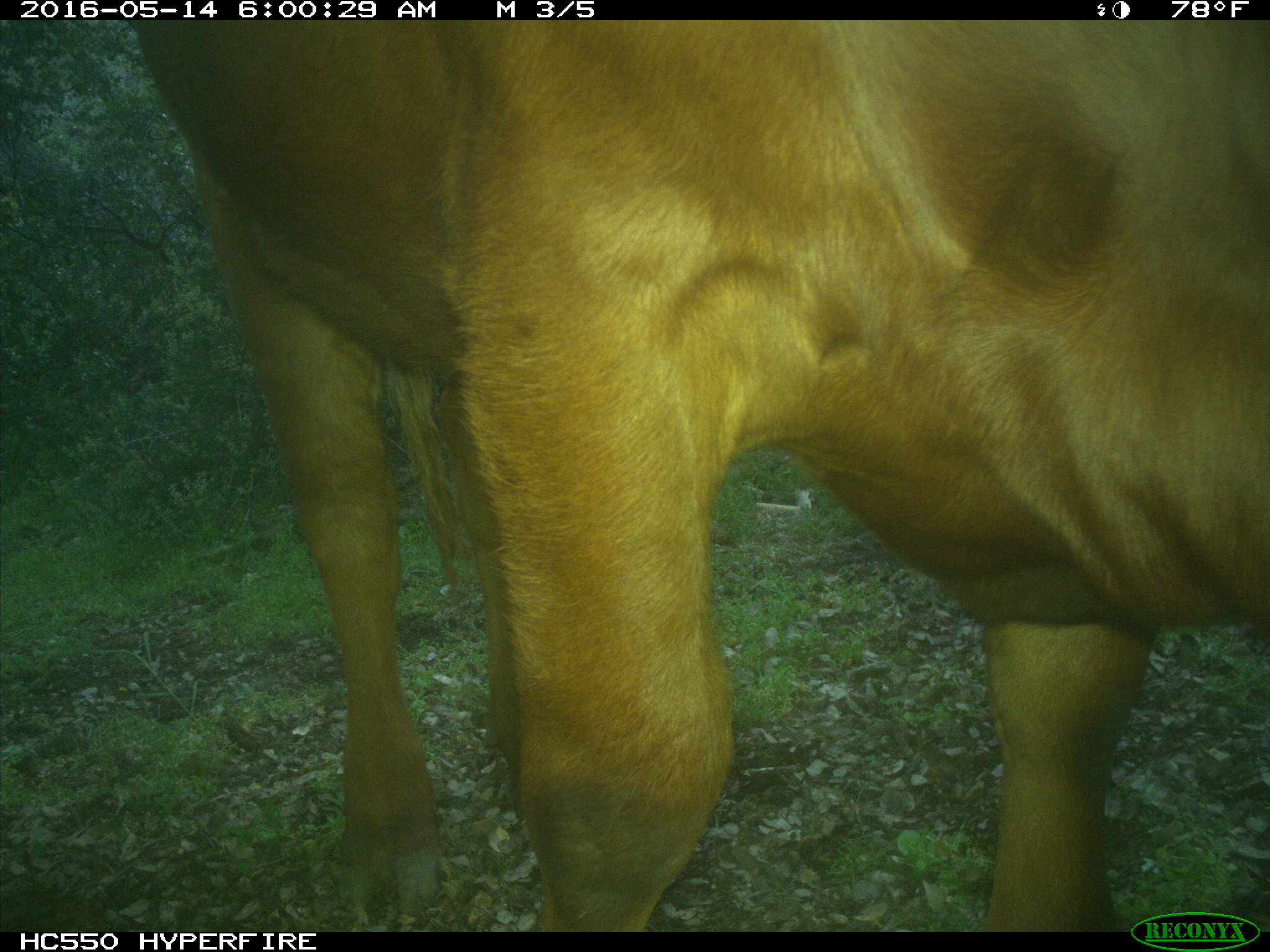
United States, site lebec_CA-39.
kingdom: Animalia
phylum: Chordata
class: Mammalia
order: Artiodactyla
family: Bovidae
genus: Bos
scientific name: Bos taurus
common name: domestic cow